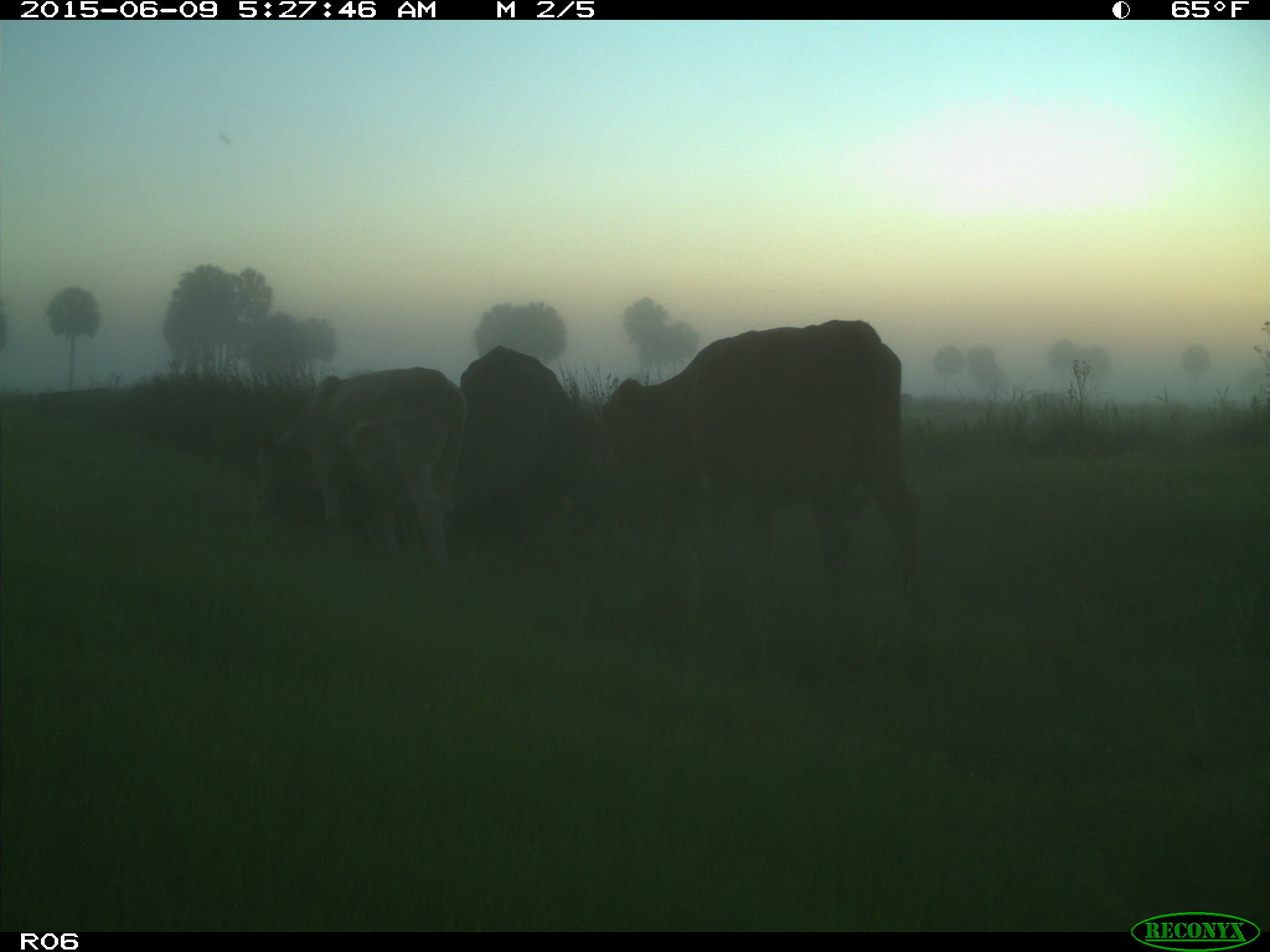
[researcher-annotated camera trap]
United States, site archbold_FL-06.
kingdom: Animalia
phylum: Chordata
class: Mammalia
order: Artiodactyla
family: Bovidae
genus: Bos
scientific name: Bos taurus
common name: domestic cow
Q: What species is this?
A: Bos taurus (domestic cow).